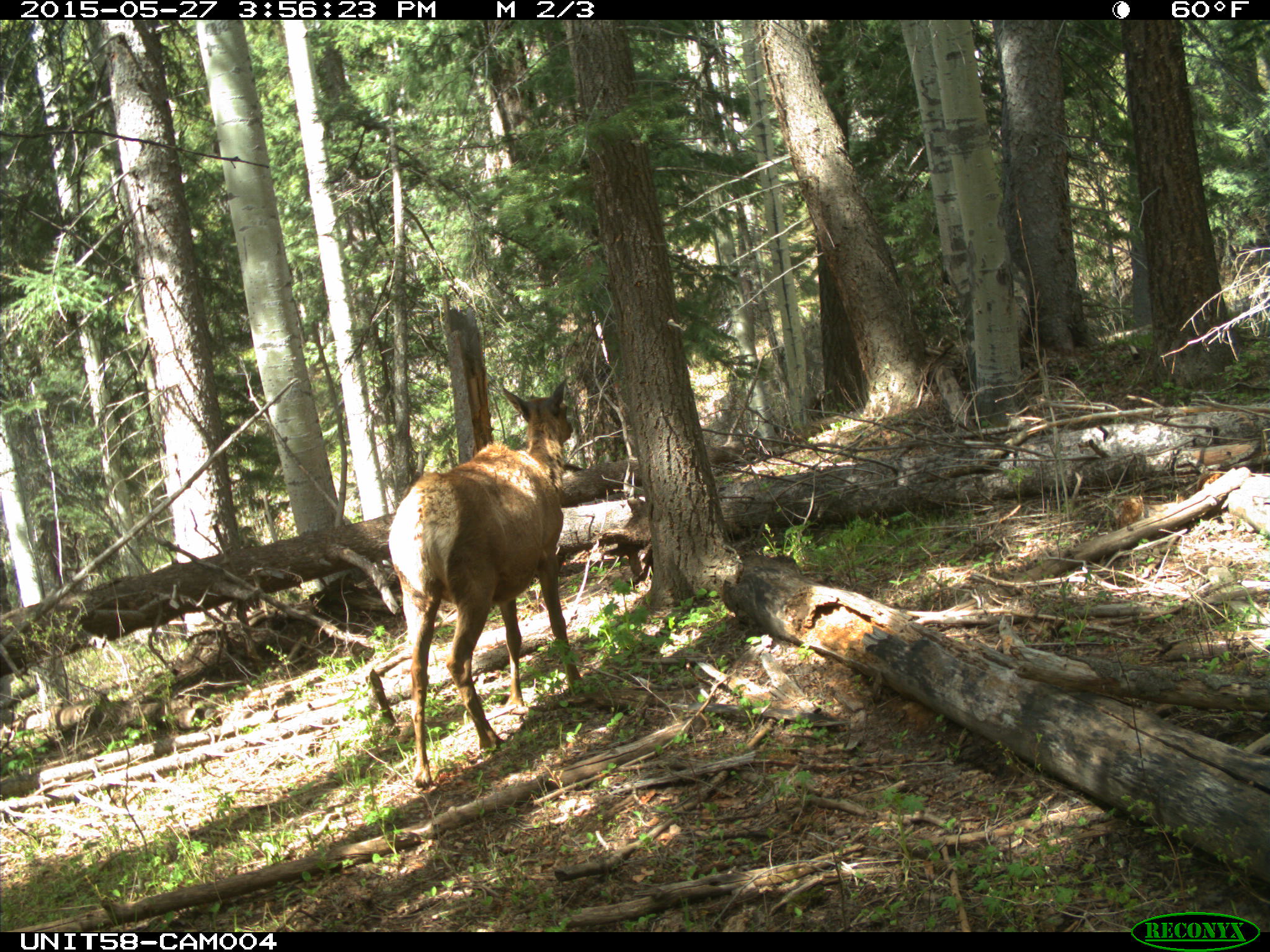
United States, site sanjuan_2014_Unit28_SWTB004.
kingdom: Animalia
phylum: Chordata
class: Mammalia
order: Artiodactyla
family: Cervidae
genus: Cervus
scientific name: Cervus elaphus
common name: red deer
Cervus elaphus (red deer).